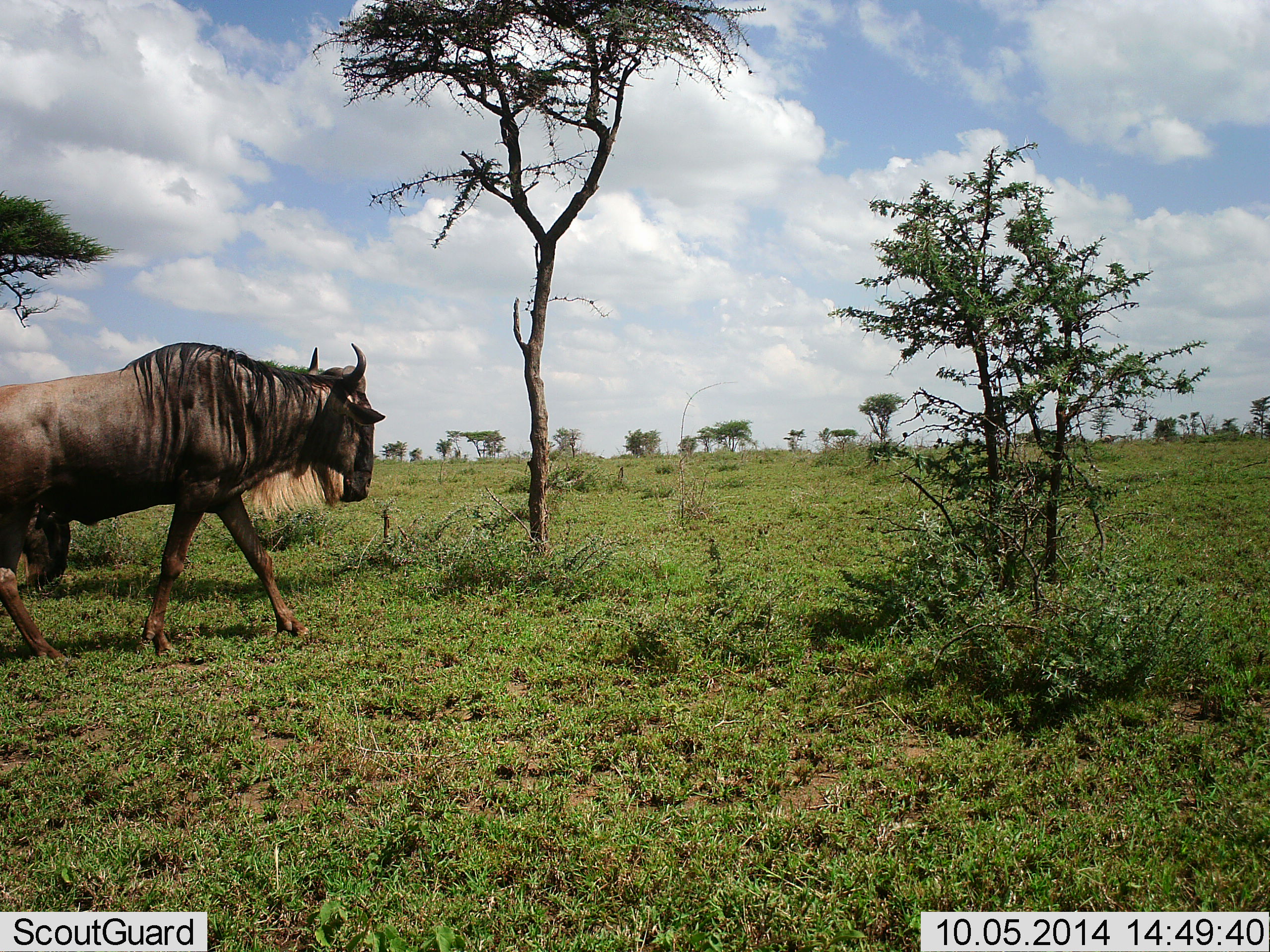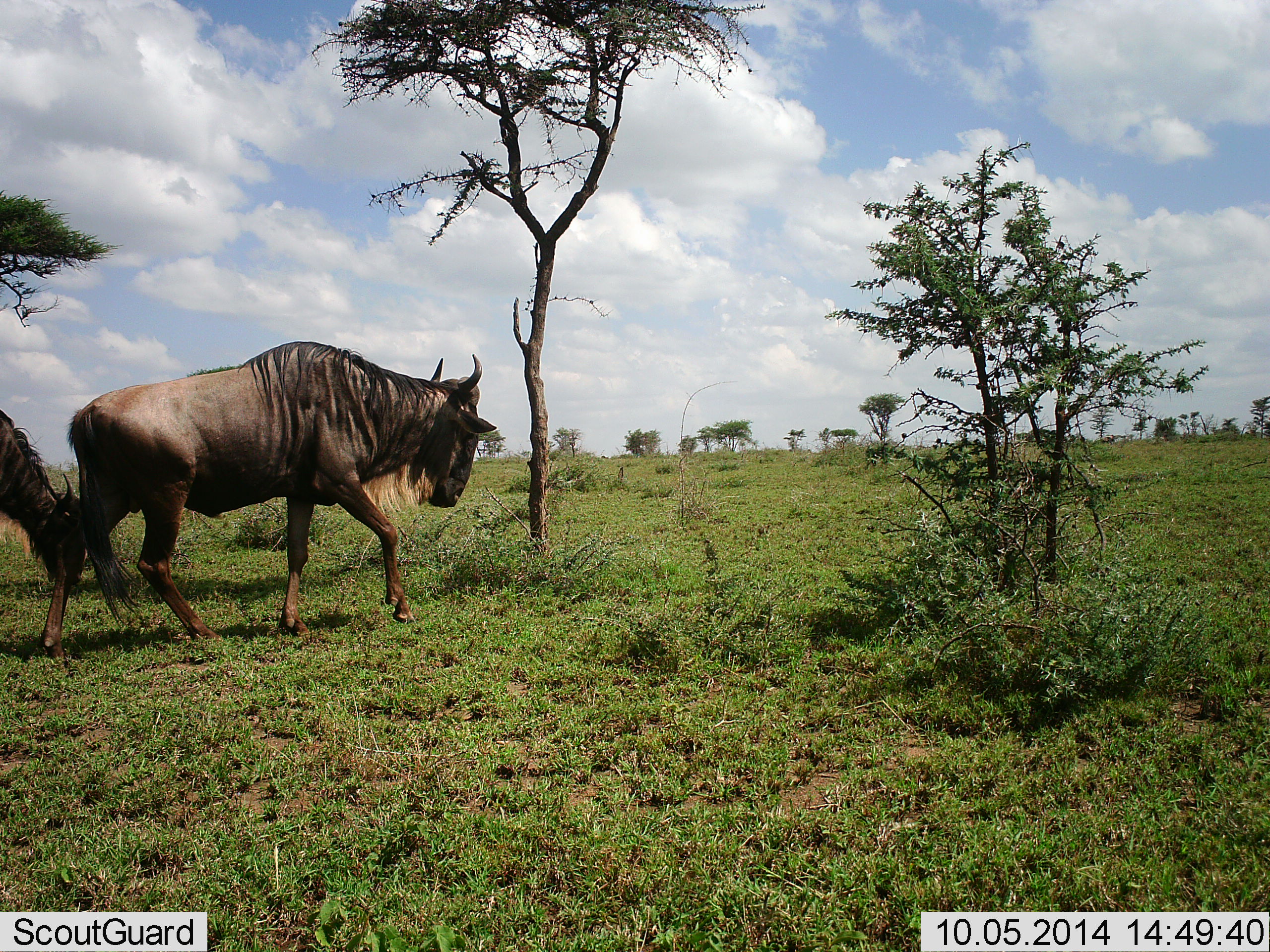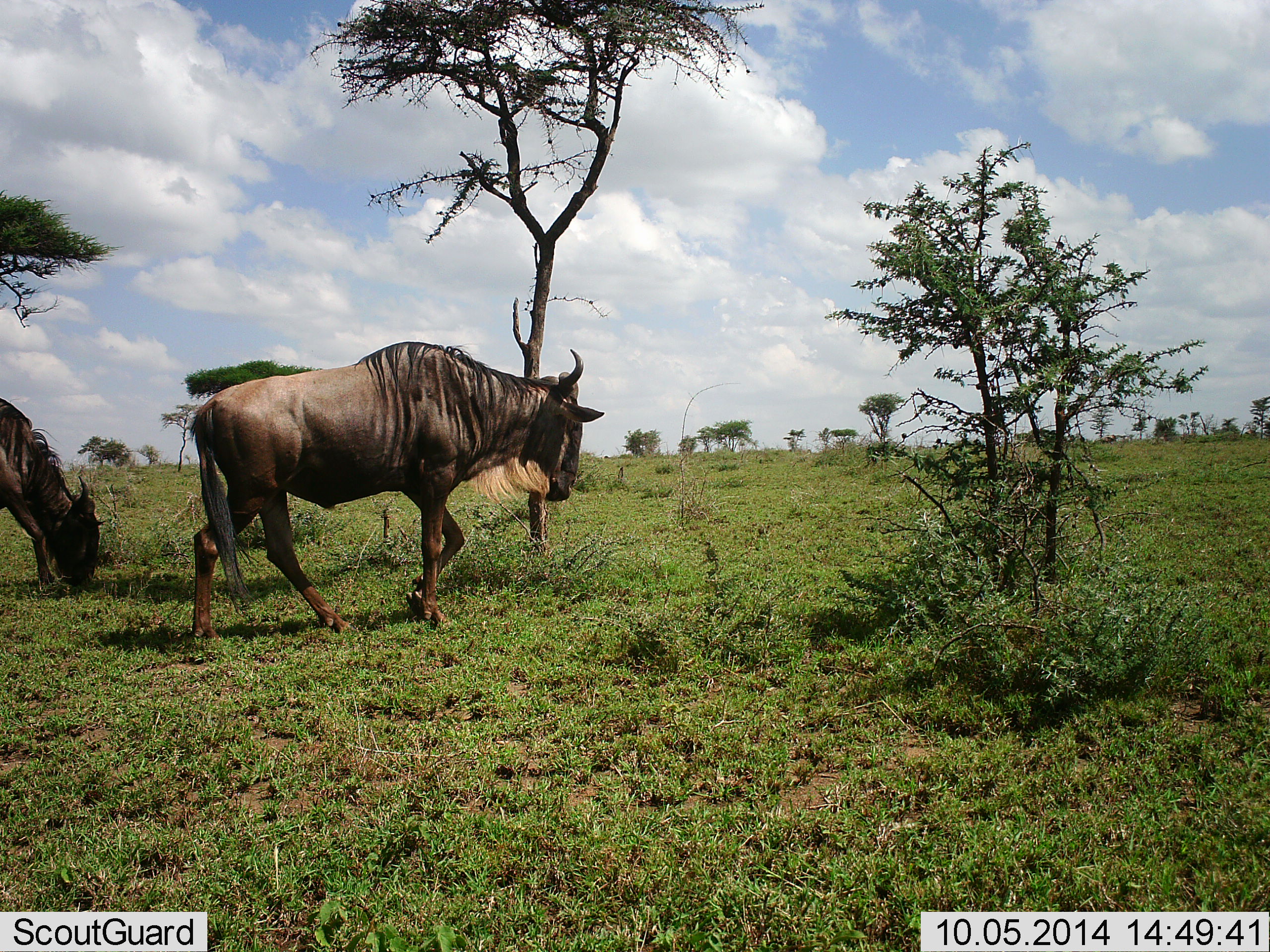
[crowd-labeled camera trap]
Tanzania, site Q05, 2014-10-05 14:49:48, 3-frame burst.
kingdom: Animalia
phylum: Chordata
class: Mammalia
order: Artiodactyla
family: Bovidae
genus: Connochaetes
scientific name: Connochaetes taurinus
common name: blue wildebeest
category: wildebeest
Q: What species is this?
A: Wildebeest (blue wildebeest) (Connochaetes taurinus).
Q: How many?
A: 2.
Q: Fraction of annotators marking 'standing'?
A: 0%.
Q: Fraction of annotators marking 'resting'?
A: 0%.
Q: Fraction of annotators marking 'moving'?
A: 100%.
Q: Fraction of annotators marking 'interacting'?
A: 0%.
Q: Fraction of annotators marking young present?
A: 0%.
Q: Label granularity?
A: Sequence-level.